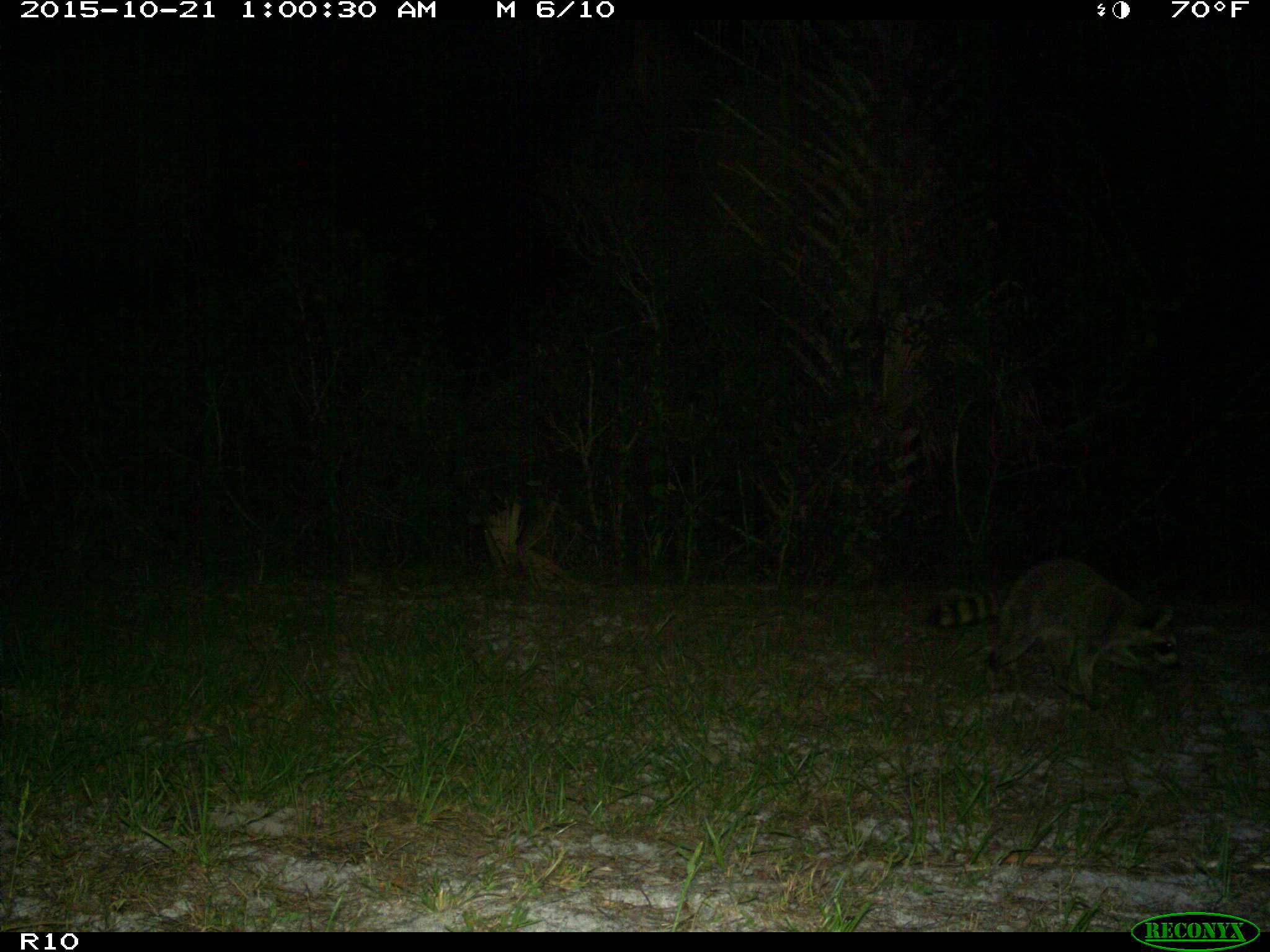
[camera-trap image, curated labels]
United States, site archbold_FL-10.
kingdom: Animalia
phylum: Chordata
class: Mammalia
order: Carnivora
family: Procyonidae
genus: Procyon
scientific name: Procyon lotor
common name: common raccoon